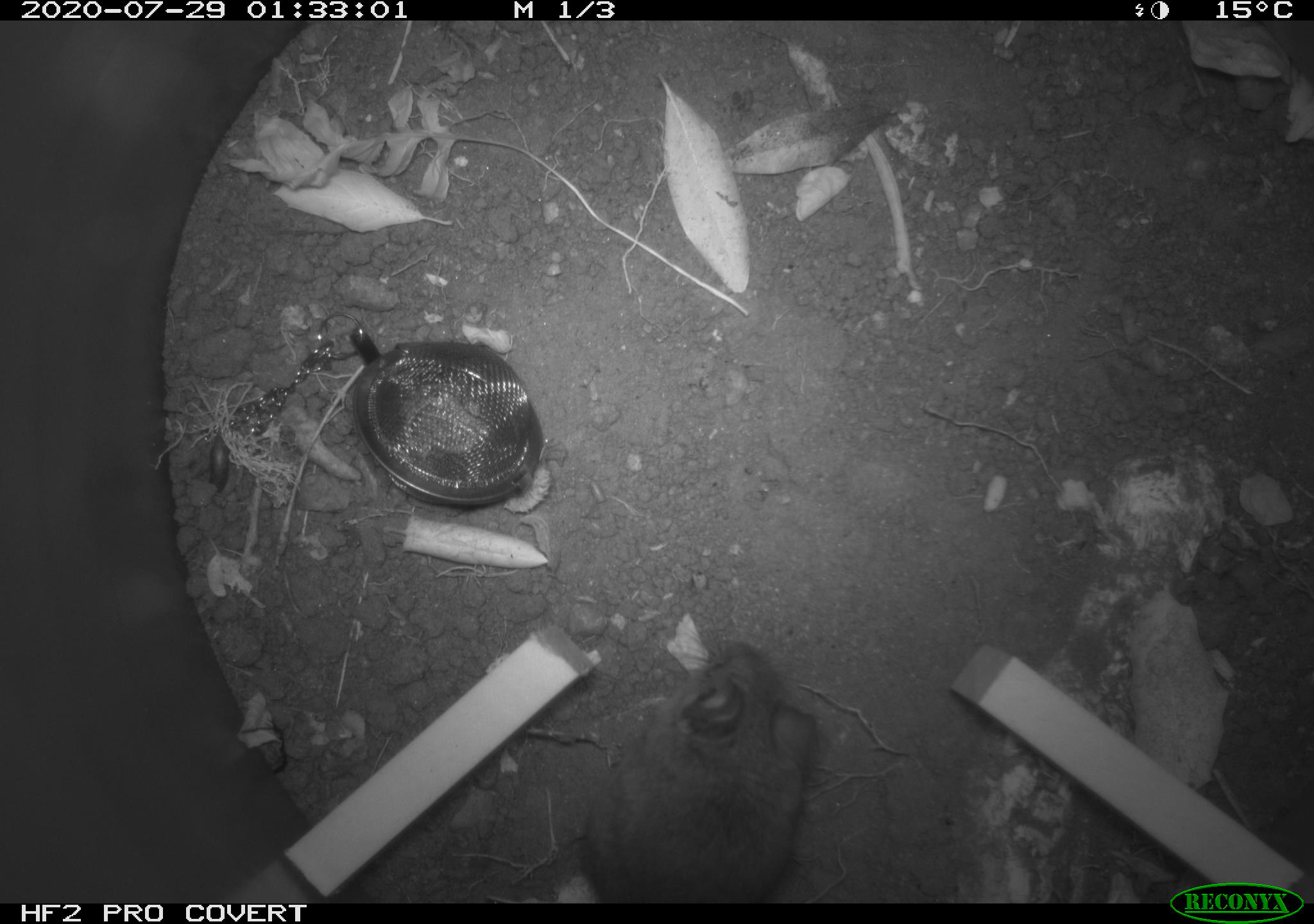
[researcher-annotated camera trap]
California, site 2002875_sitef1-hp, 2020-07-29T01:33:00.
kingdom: Animalia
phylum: Chordata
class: Mammalia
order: Rodentia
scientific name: Rodentia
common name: rodent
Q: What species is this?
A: Rodent (Rodentia).